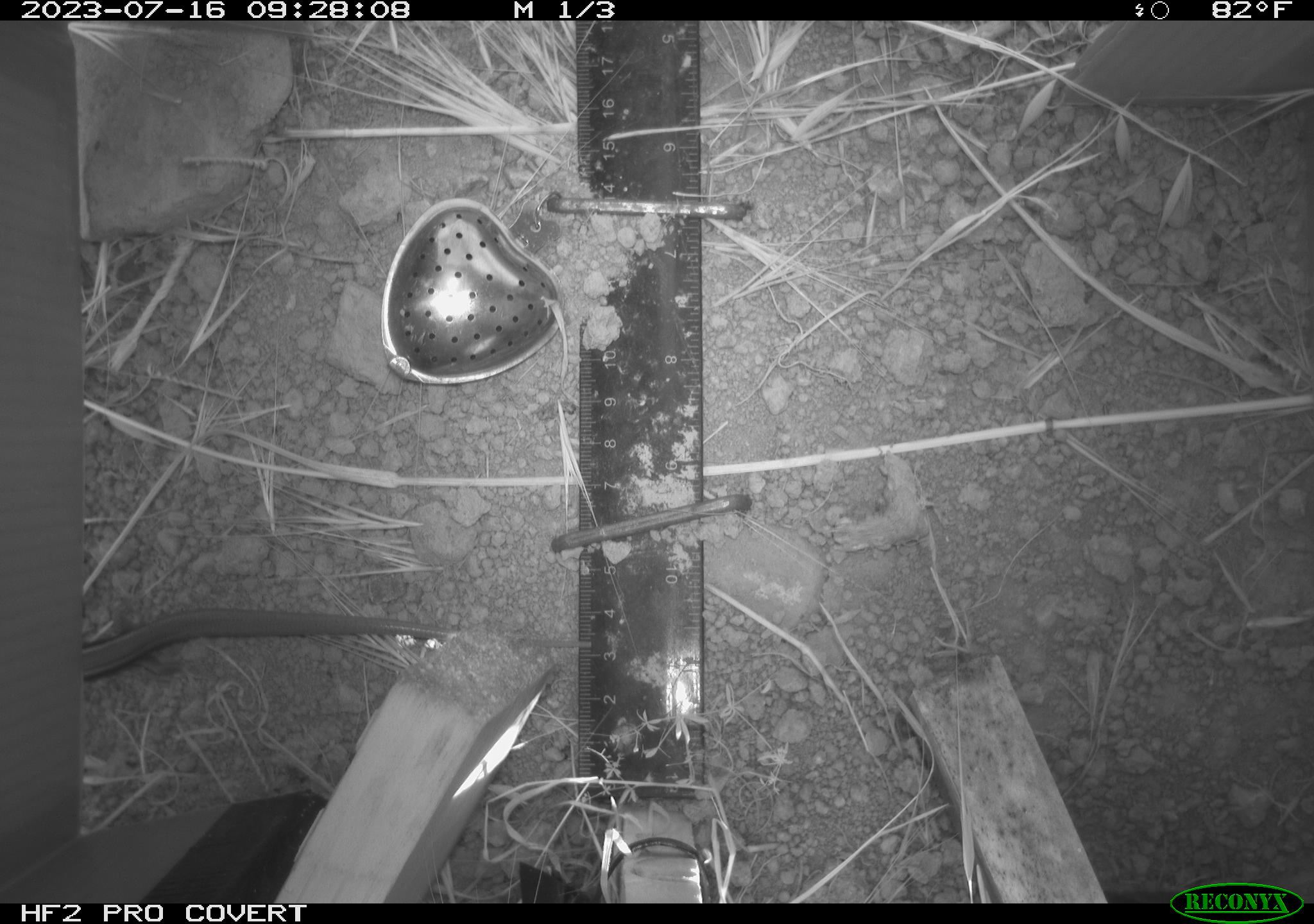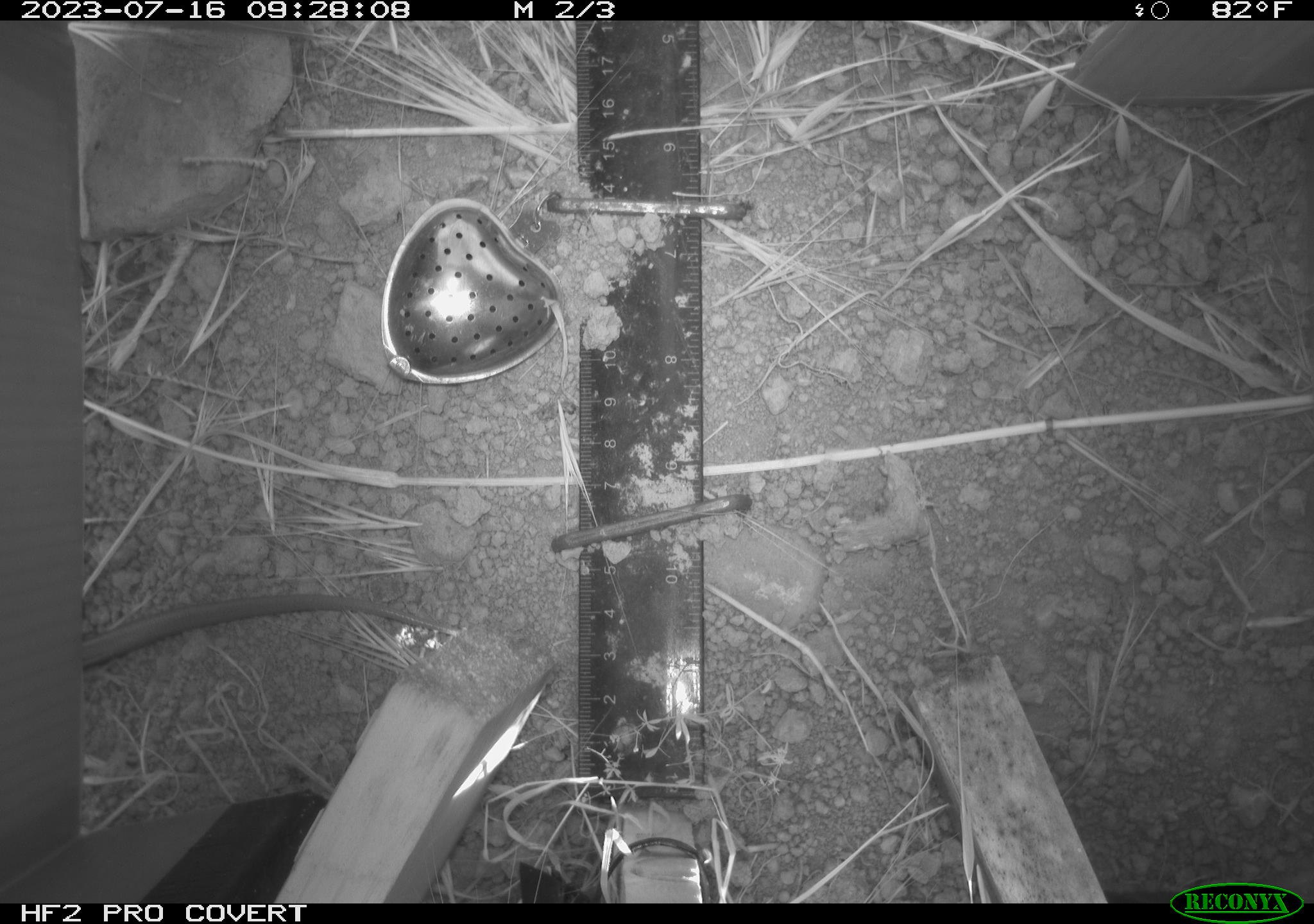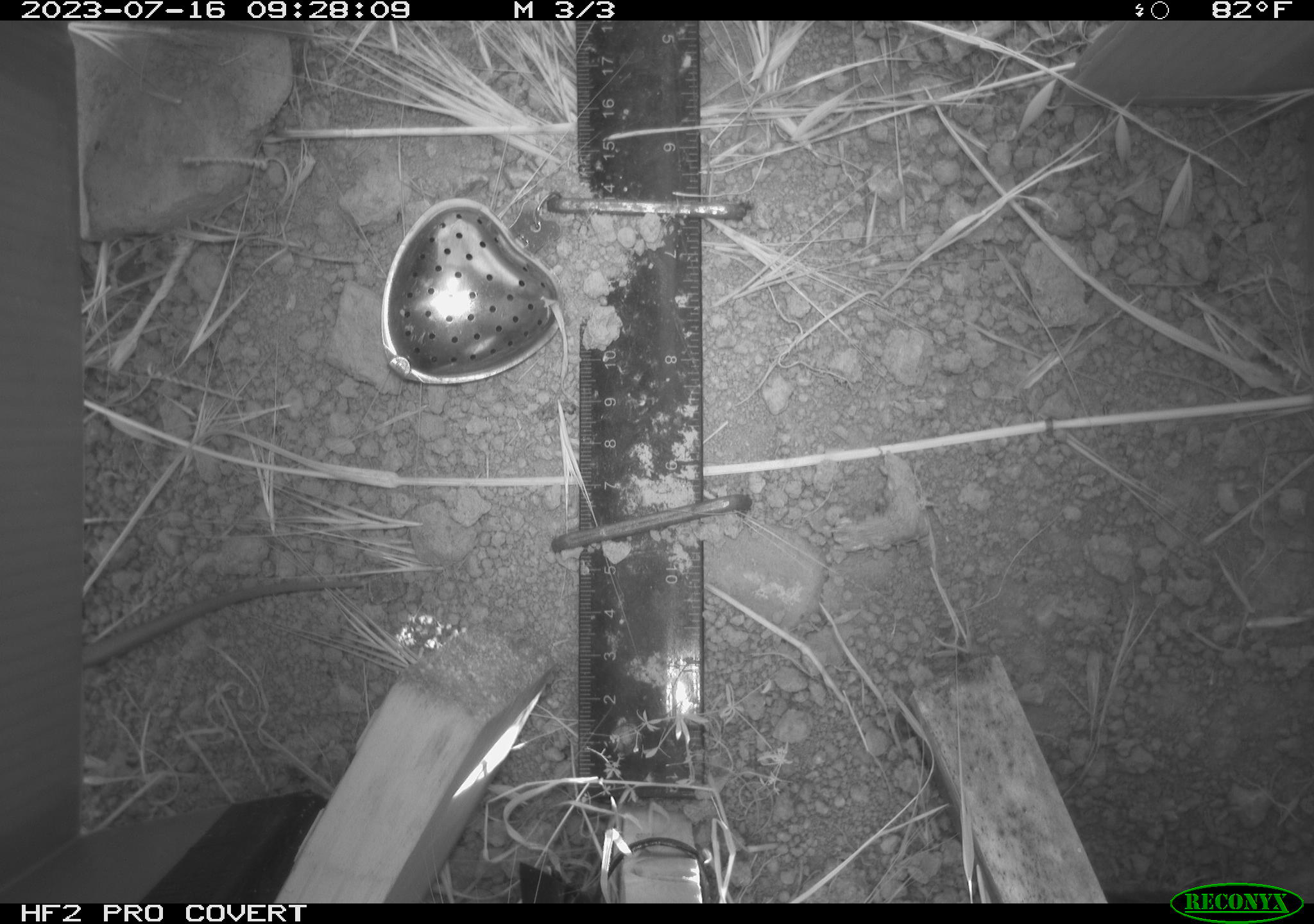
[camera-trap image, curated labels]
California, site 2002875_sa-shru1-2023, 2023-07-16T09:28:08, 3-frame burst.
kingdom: Animalia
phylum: Chordata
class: Reptilia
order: Squamata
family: Scincidae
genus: Plestiodon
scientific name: Plestiodon skiltonianus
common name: western skink